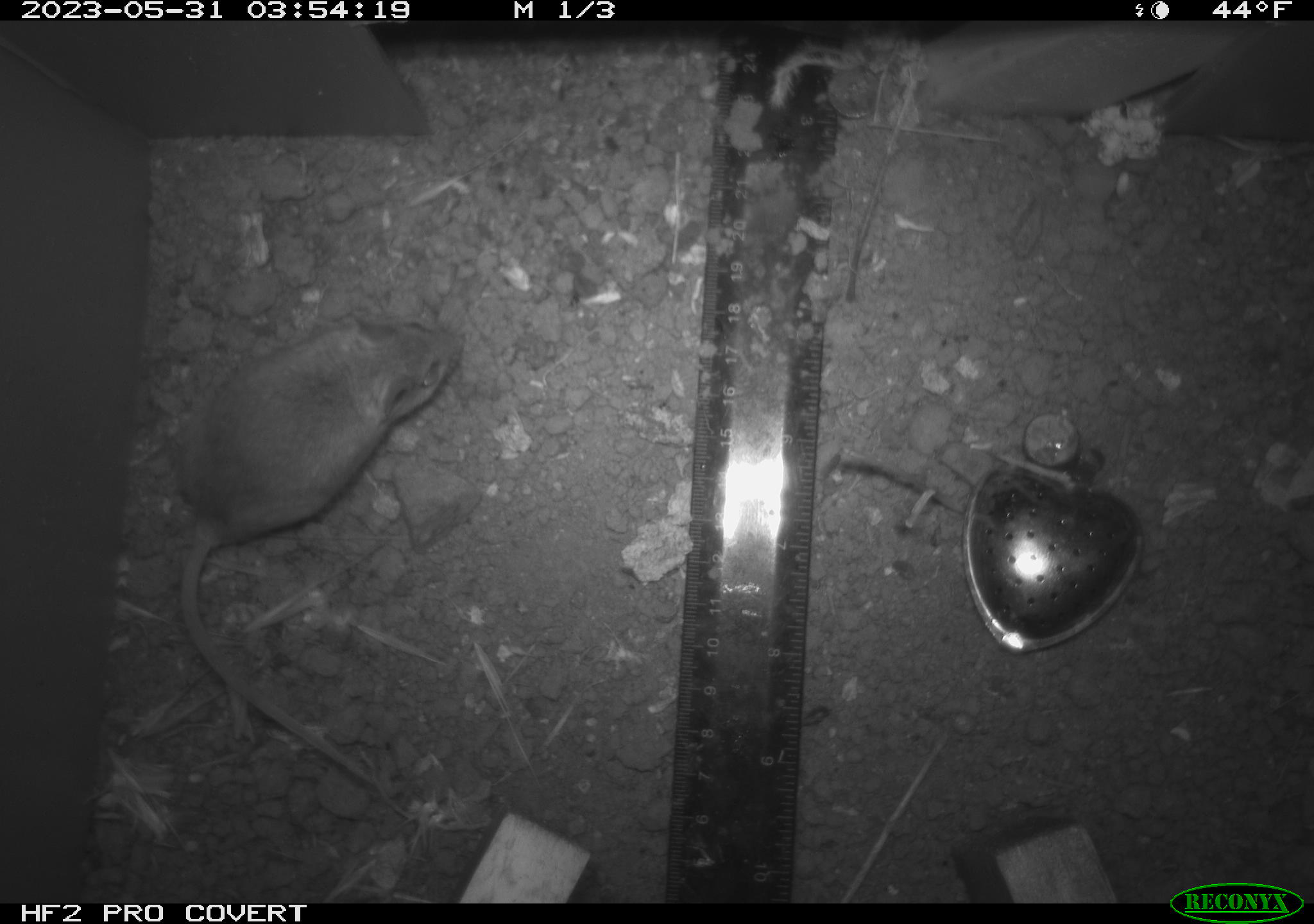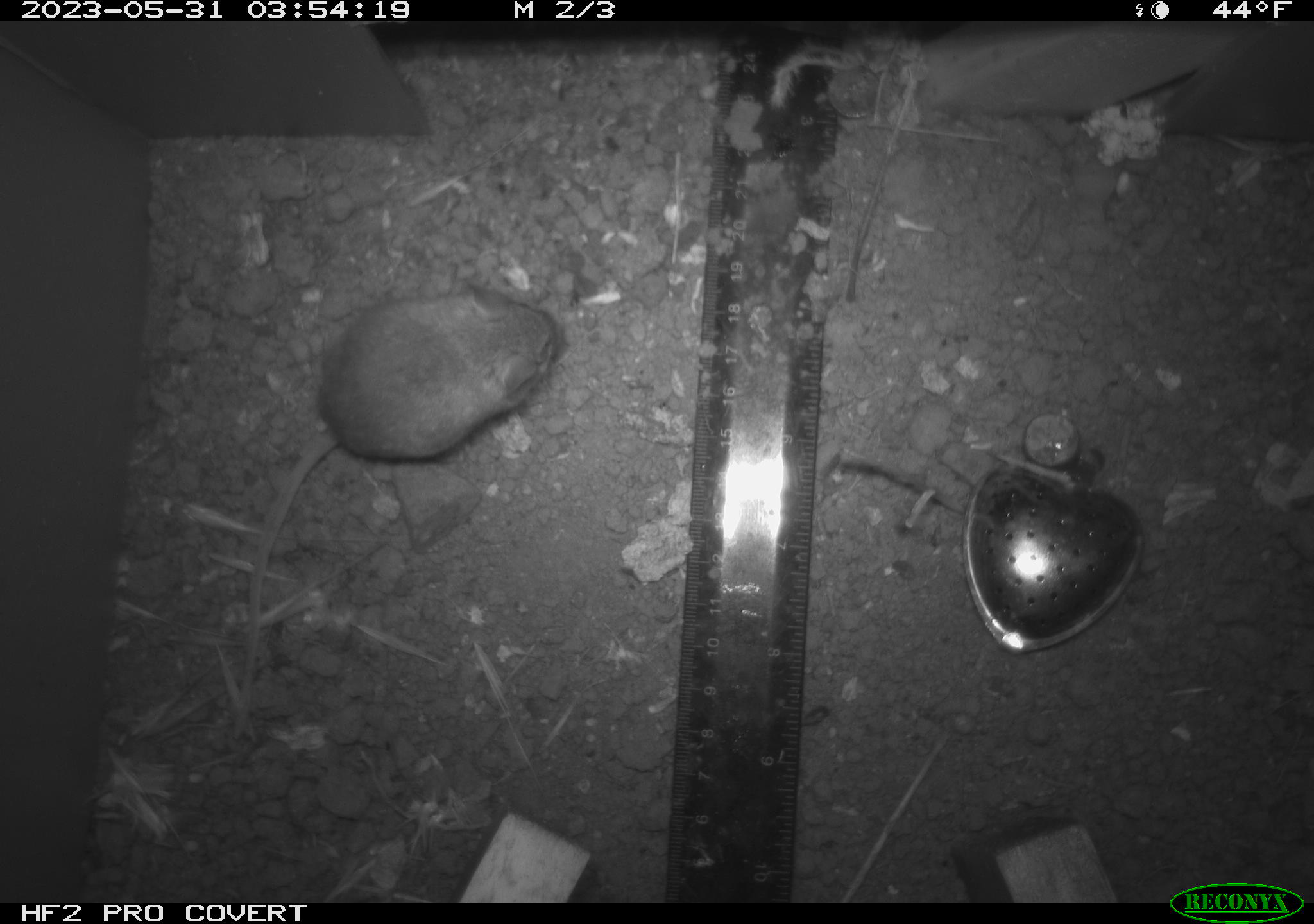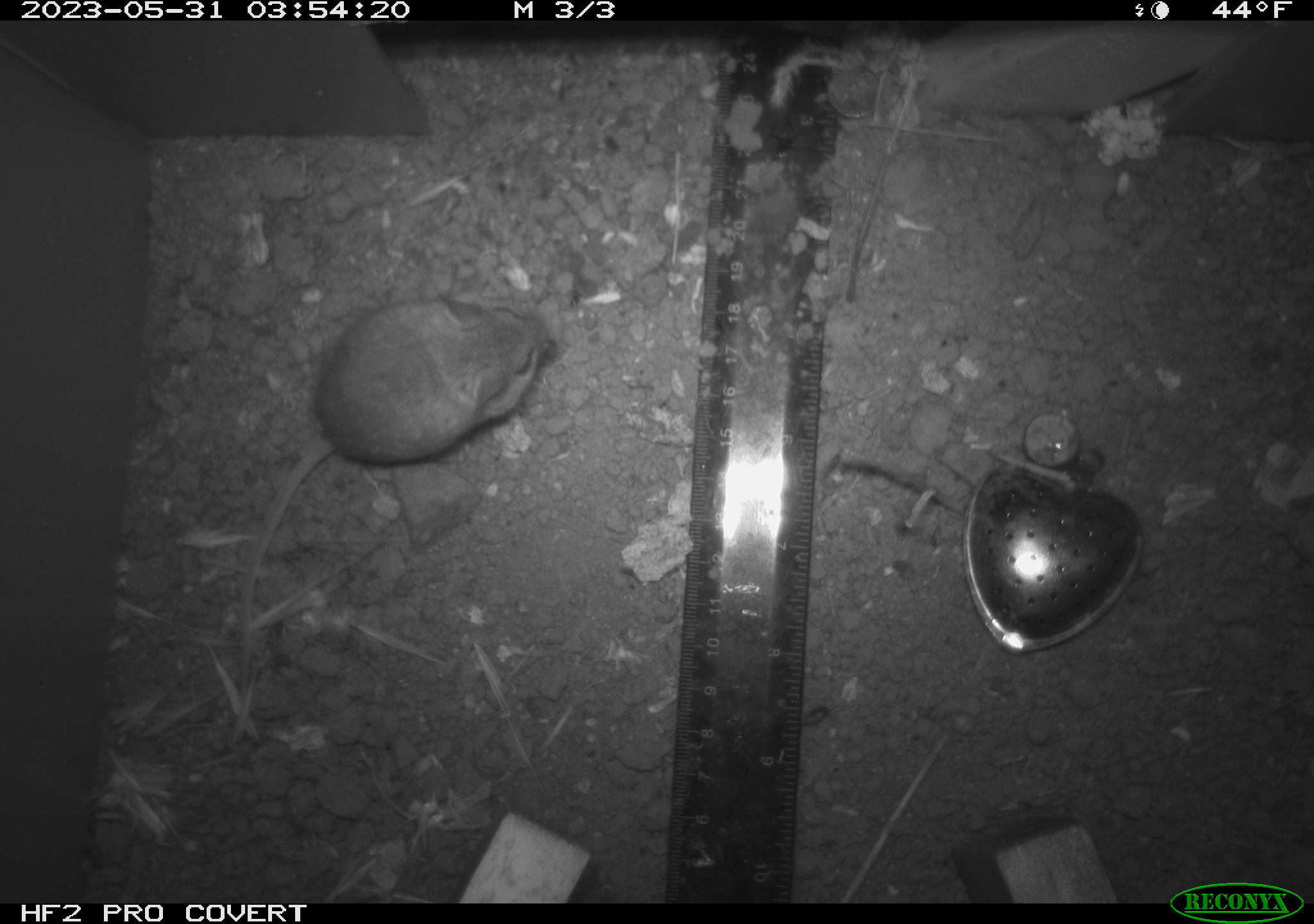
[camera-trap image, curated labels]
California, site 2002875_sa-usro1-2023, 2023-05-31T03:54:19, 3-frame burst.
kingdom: Animalia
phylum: Chordata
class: Mammalia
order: Rodentia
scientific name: Rodentia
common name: mouse species